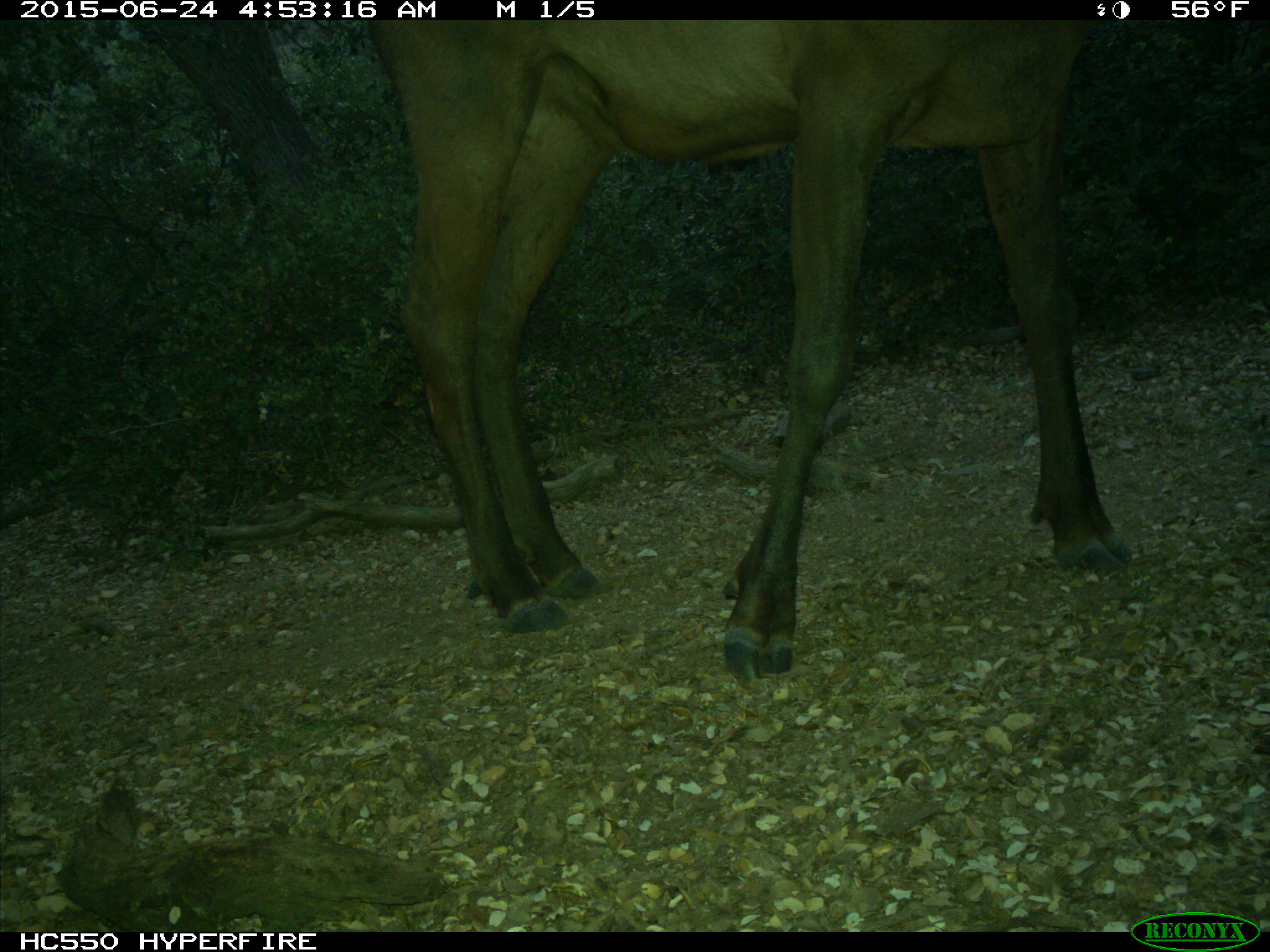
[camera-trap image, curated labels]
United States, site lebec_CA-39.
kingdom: Animalia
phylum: Chordata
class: Mammalia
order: Artiodactyla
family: Cervidae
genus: Cervus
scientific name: Cervus canadensis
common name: elk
Cervus canadensis (elk).